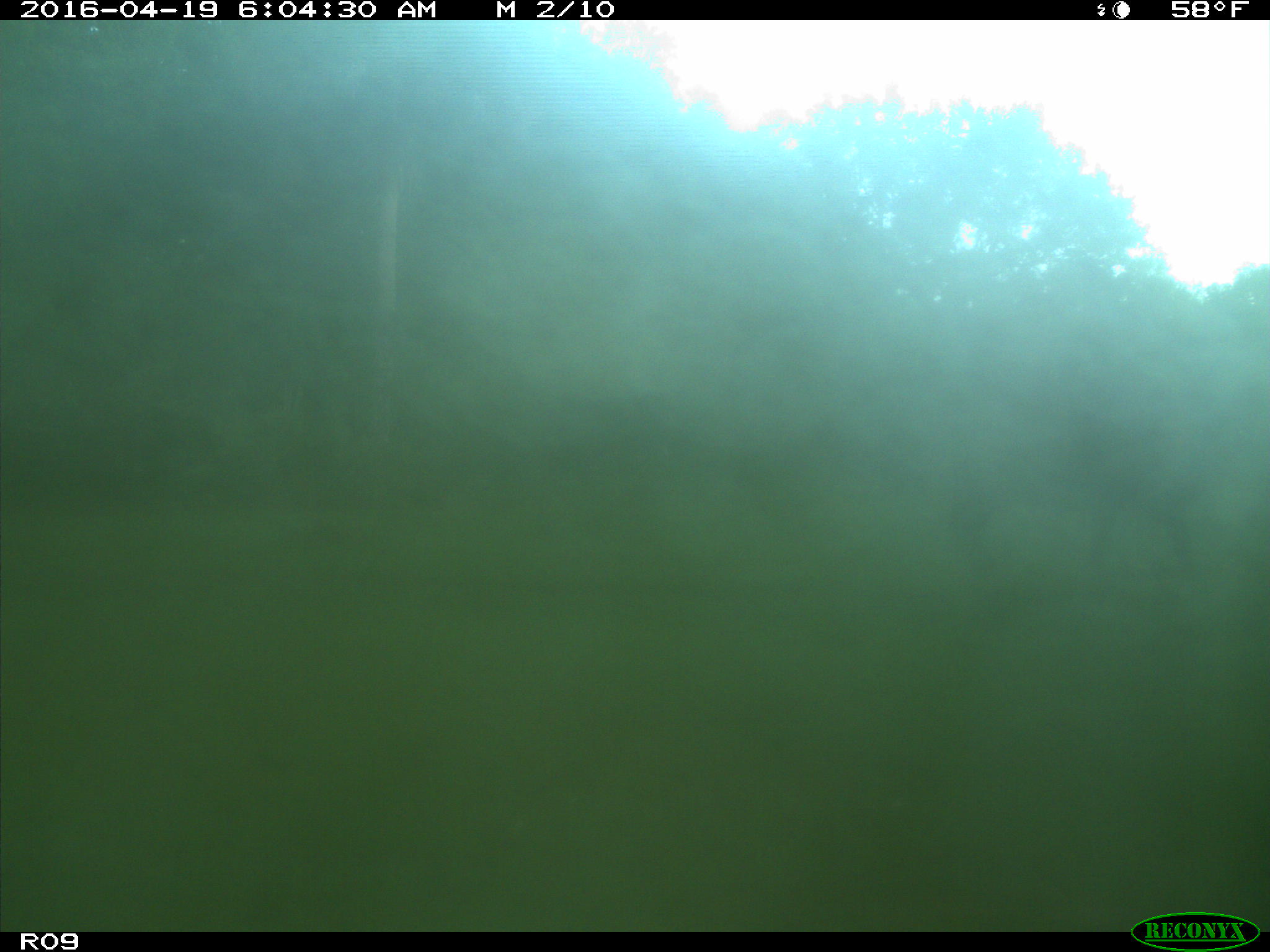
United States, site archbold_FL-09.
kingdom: Animalia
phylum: Chordata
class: Mammalia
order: Artiodactyla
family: Bovidae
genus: Bos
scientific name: Bos taurus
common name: domestic cow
Bos taurus (domestic cow).